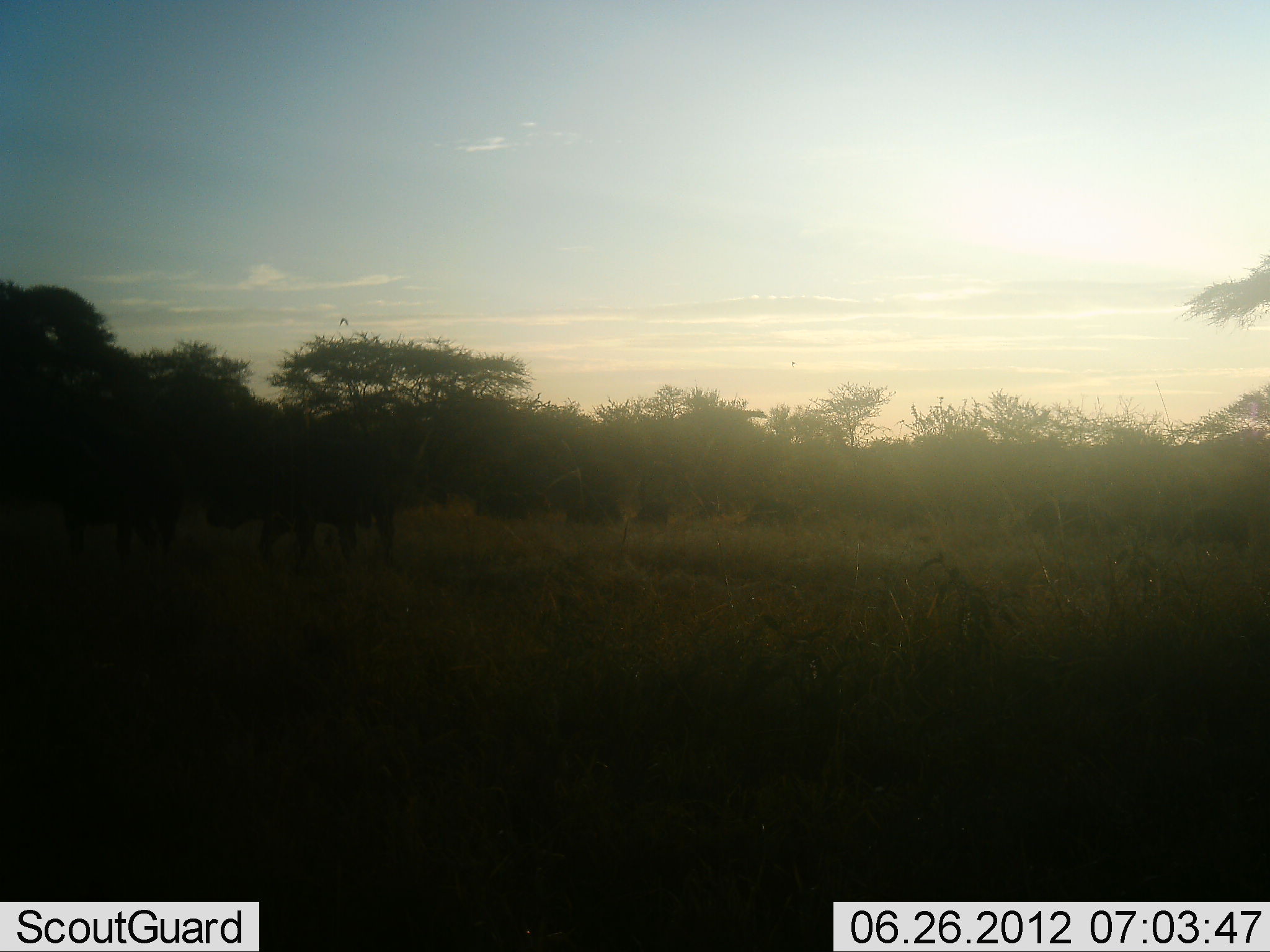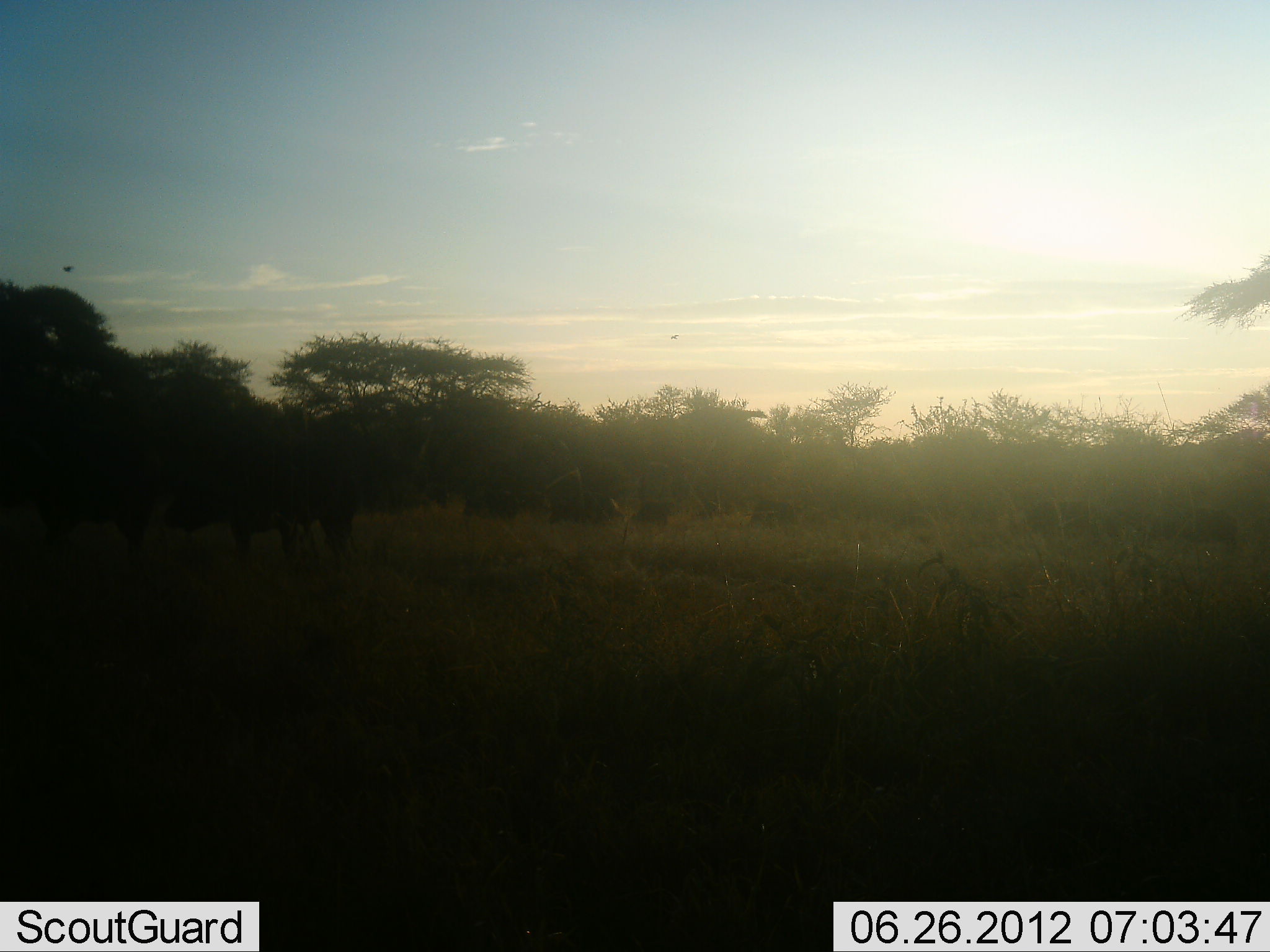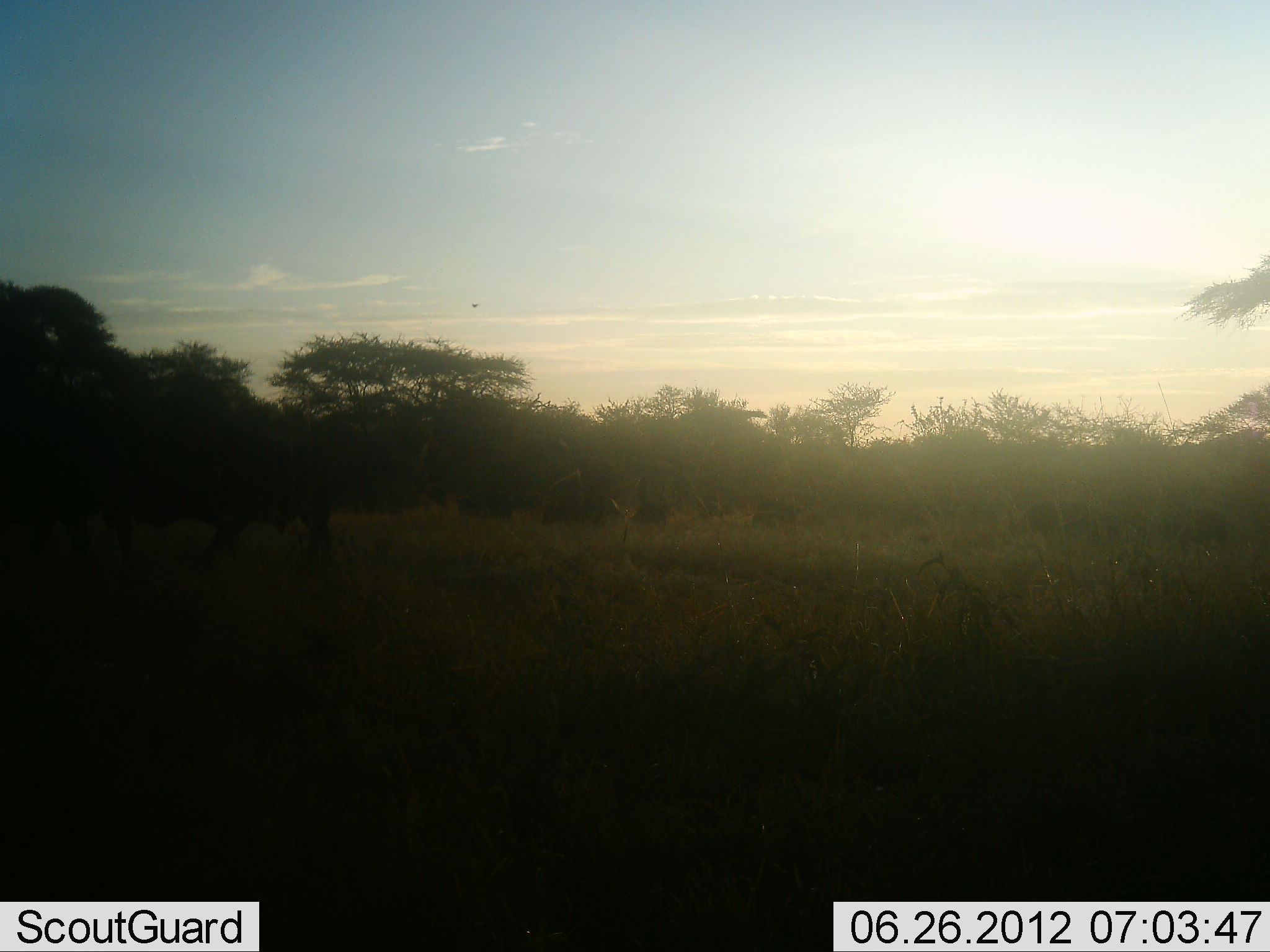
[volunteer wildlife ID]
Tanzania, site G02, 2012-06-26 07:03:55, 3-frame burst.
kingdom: Animalia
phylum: Chordata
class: Mammalia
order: Artiodactyla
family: Bovidae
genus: Syncerus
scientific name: Syncerus caffer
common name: cape buffalo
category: buffalo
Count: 9.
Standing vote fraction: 42%.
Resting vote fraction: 0%.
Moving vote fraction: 75%.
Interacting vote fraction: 0%.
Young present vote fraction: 8%.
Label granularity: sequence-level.